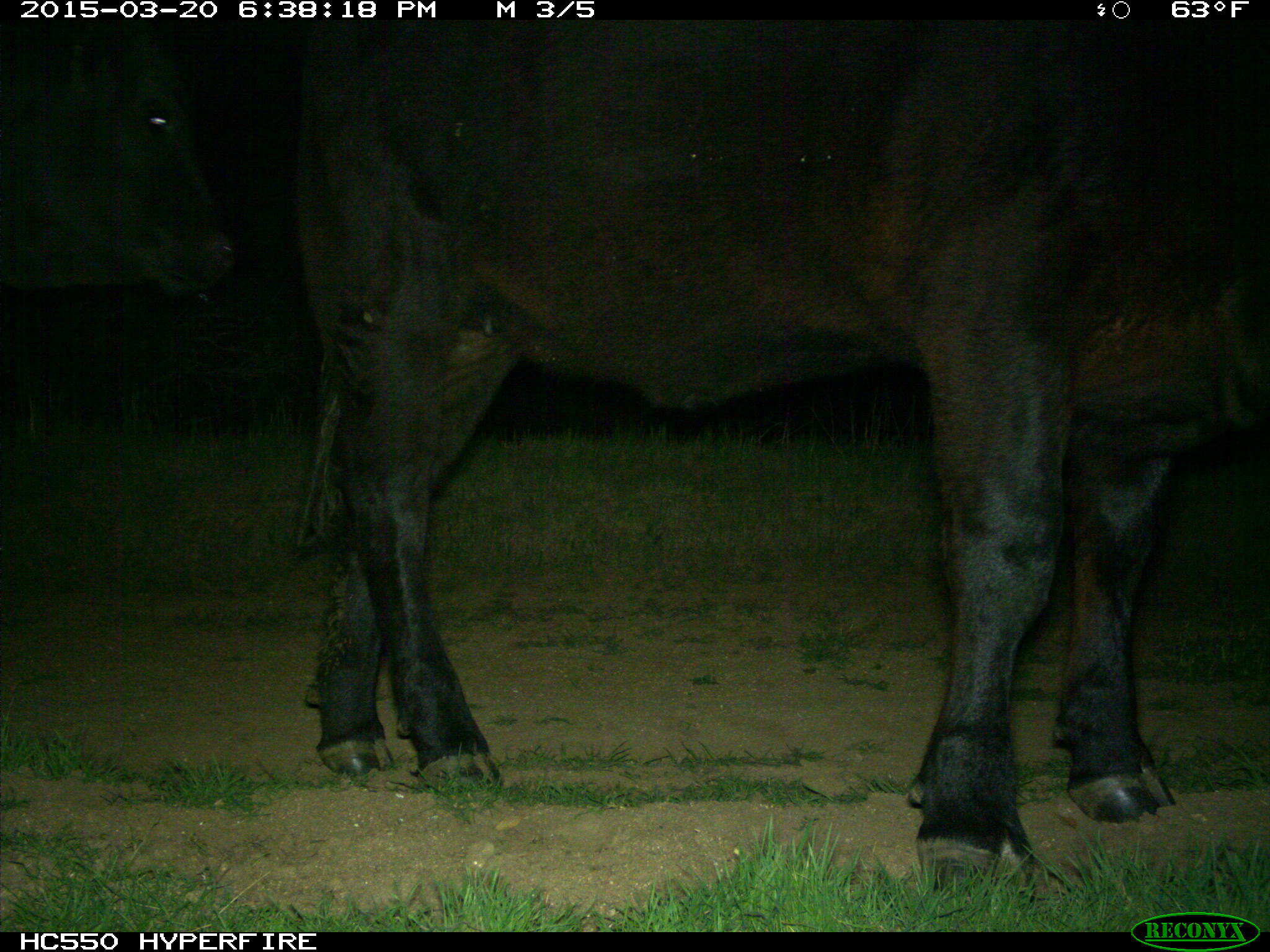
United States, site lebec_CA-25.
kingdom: Animalia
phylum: Chordata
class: Mammalia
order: Artiodactyla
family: Bovidae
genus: Bos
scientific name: Bos taurus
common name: domestic cow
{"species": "Bos taurus (domestic cow)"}